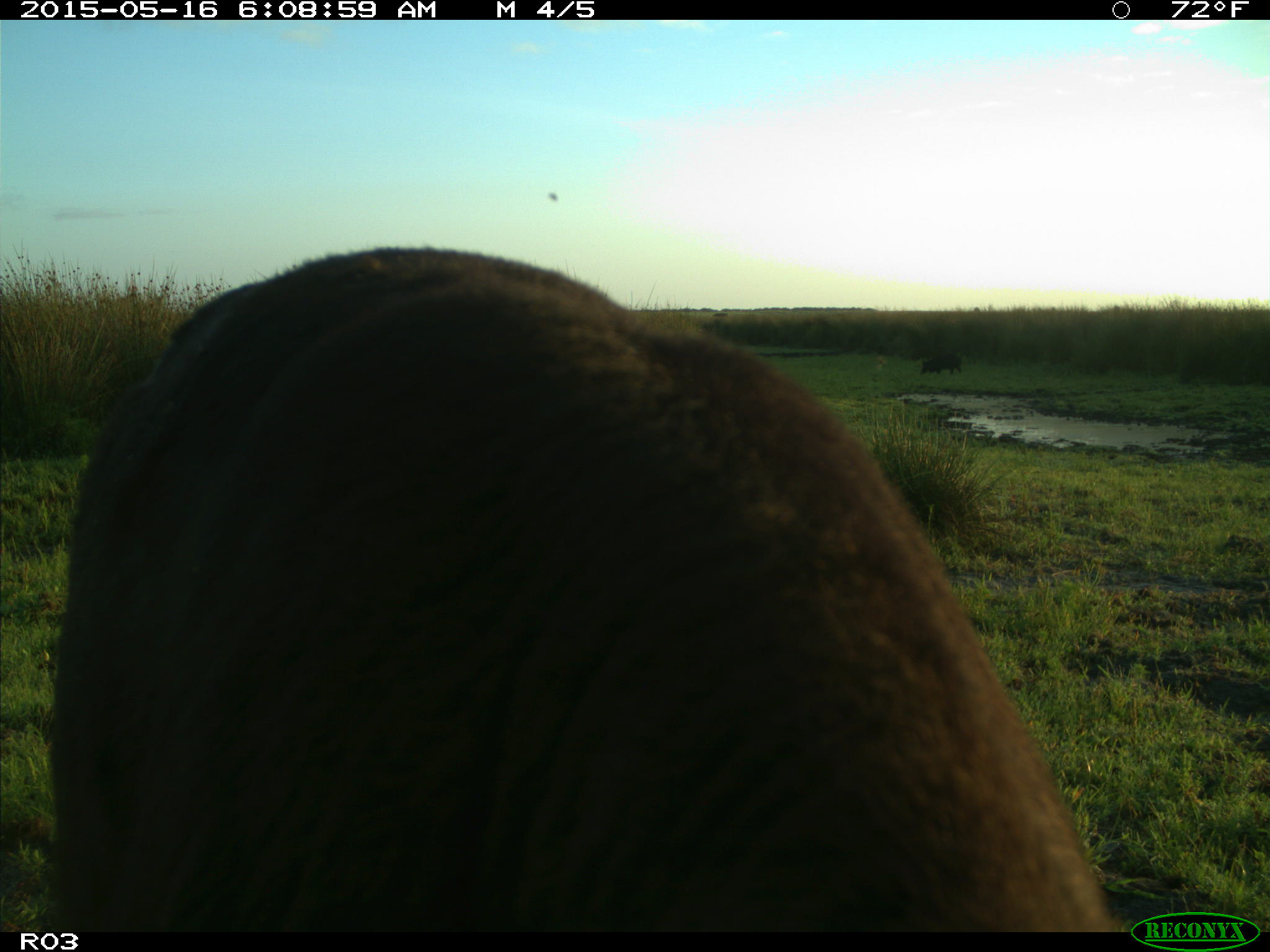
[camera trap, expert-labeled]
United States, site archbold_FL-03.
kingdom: Animalia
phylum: Chordata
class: Mammalia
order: Artiodactyla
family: Suidae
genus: Sus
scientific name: Sus scrofa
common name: wild boar